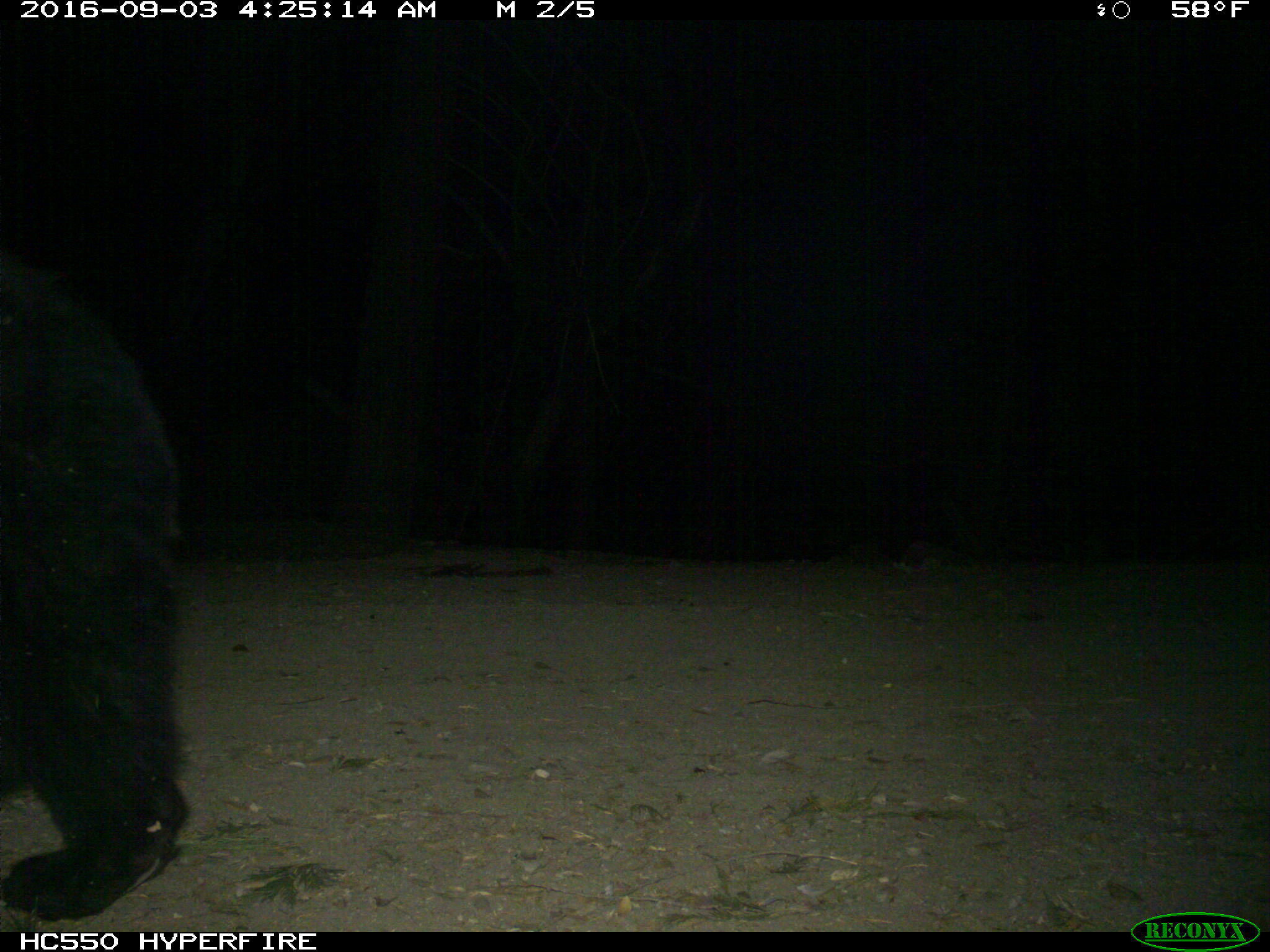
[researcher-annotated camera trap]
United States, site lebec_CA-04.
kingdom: Animalia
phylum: Chordata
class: Mammalia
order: Carnivora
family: Ursidae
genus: Ursus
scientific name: Ursus americanus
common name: american black bear